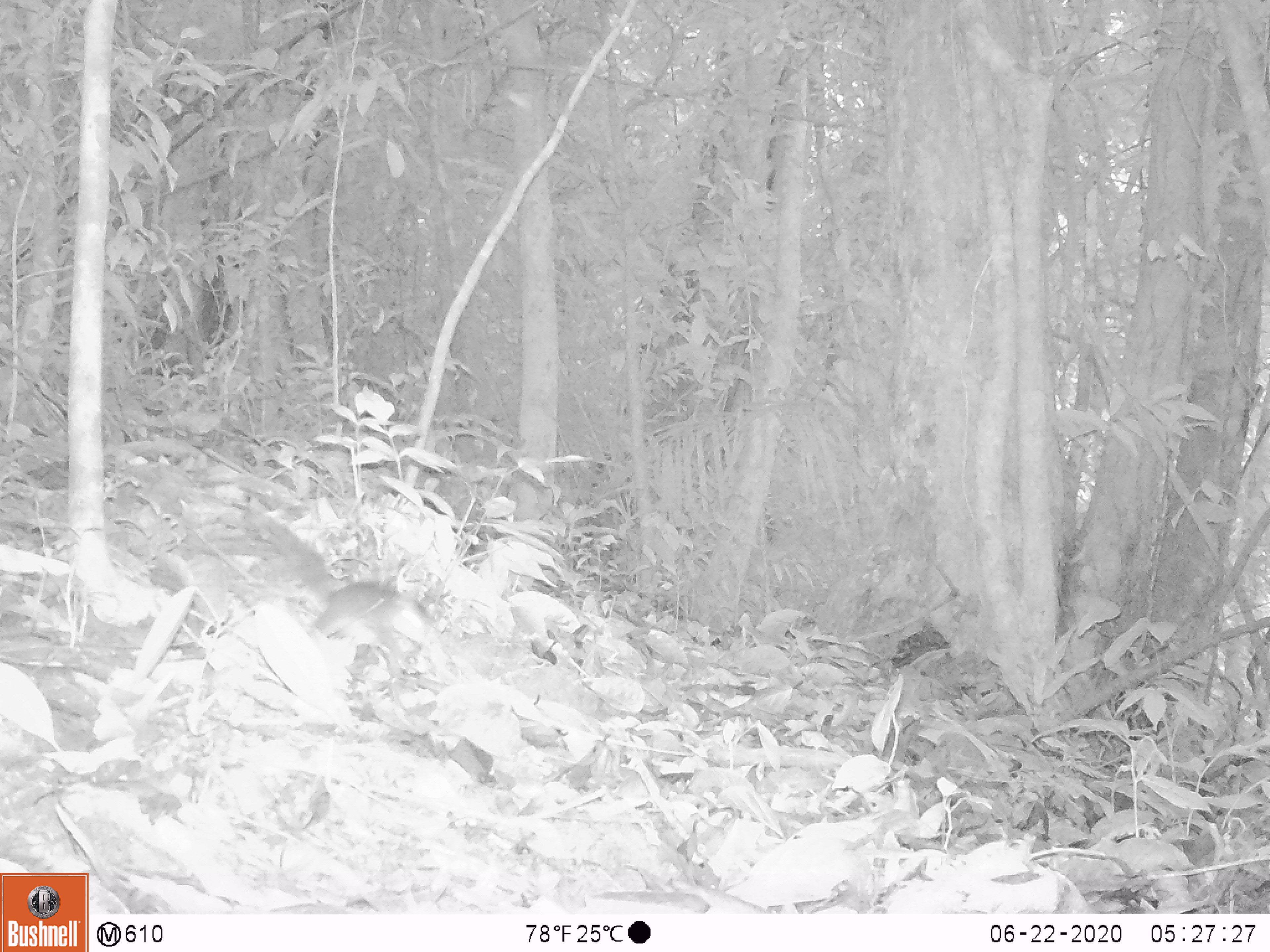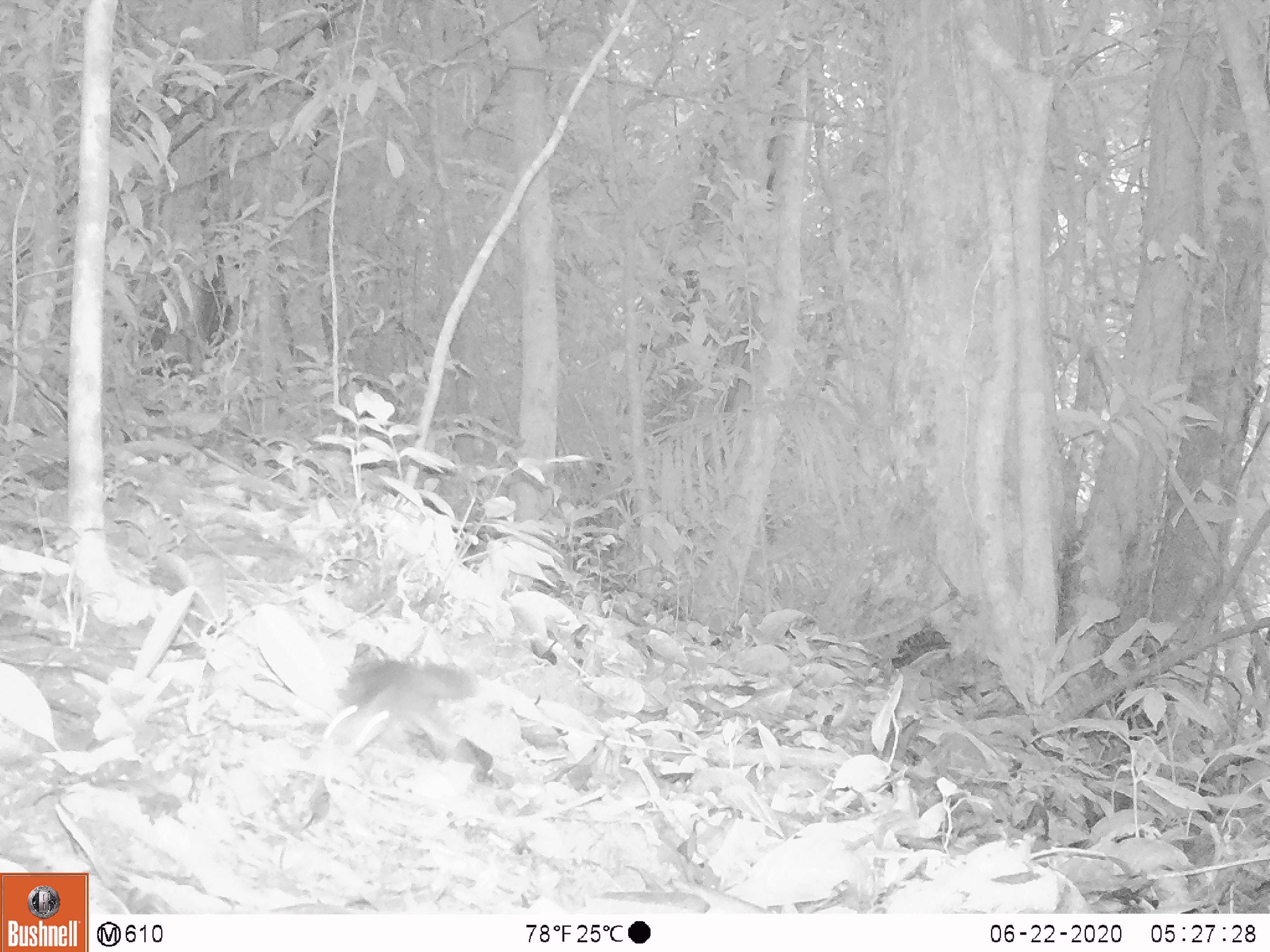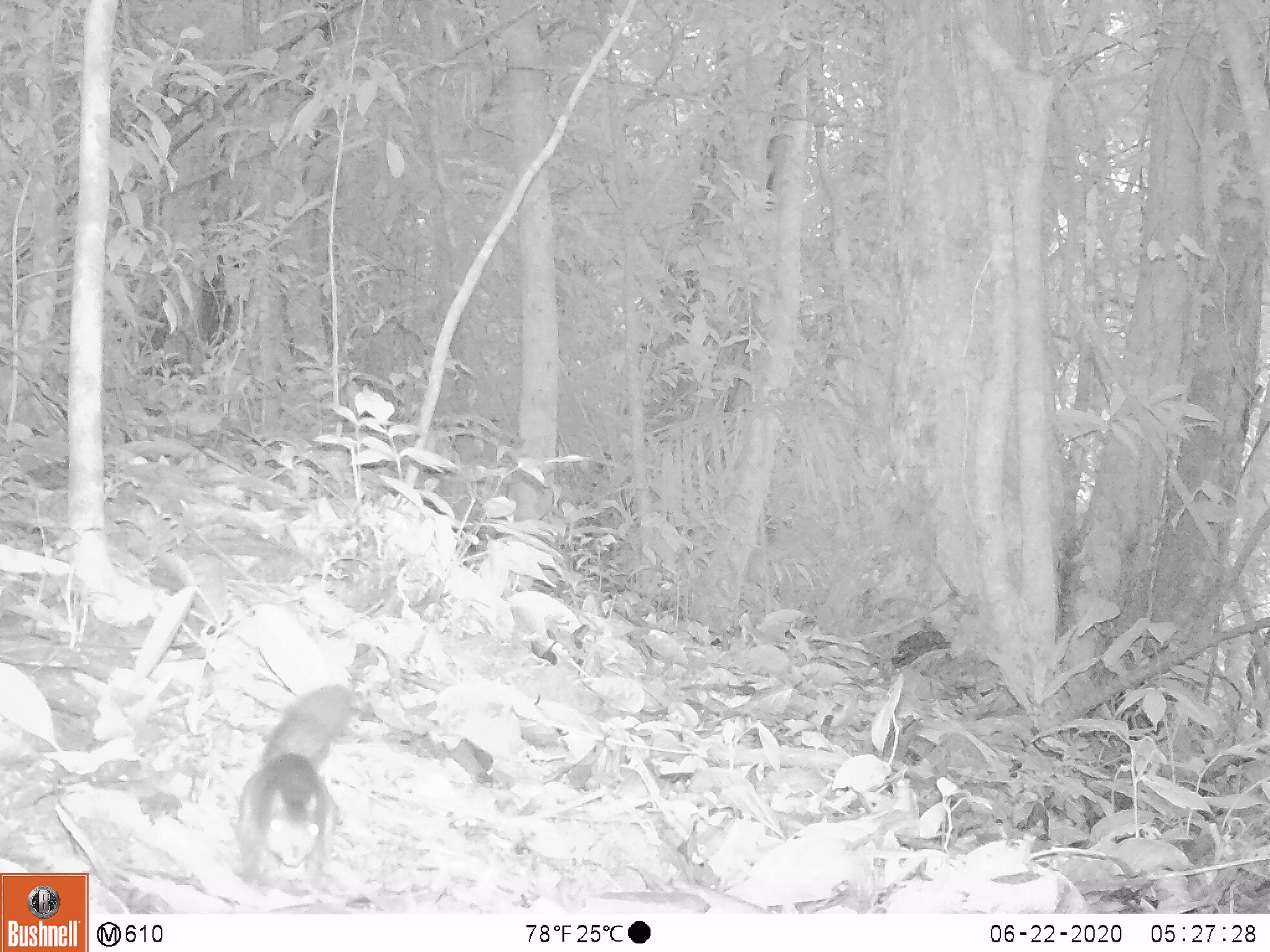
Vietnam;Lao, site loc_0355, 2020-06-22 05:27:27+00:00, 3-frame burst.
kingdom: Animalia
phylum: Chordata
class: Mammalia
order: Rodentia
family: Sciuridae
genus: Dremomys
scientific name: Dremomys rufigenis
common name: red-cheeked squirrel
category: red cheeked squirrel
Red cheeked squirrel (red-cheeked squirrel) (Dremomys rufigenis). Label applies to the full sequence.